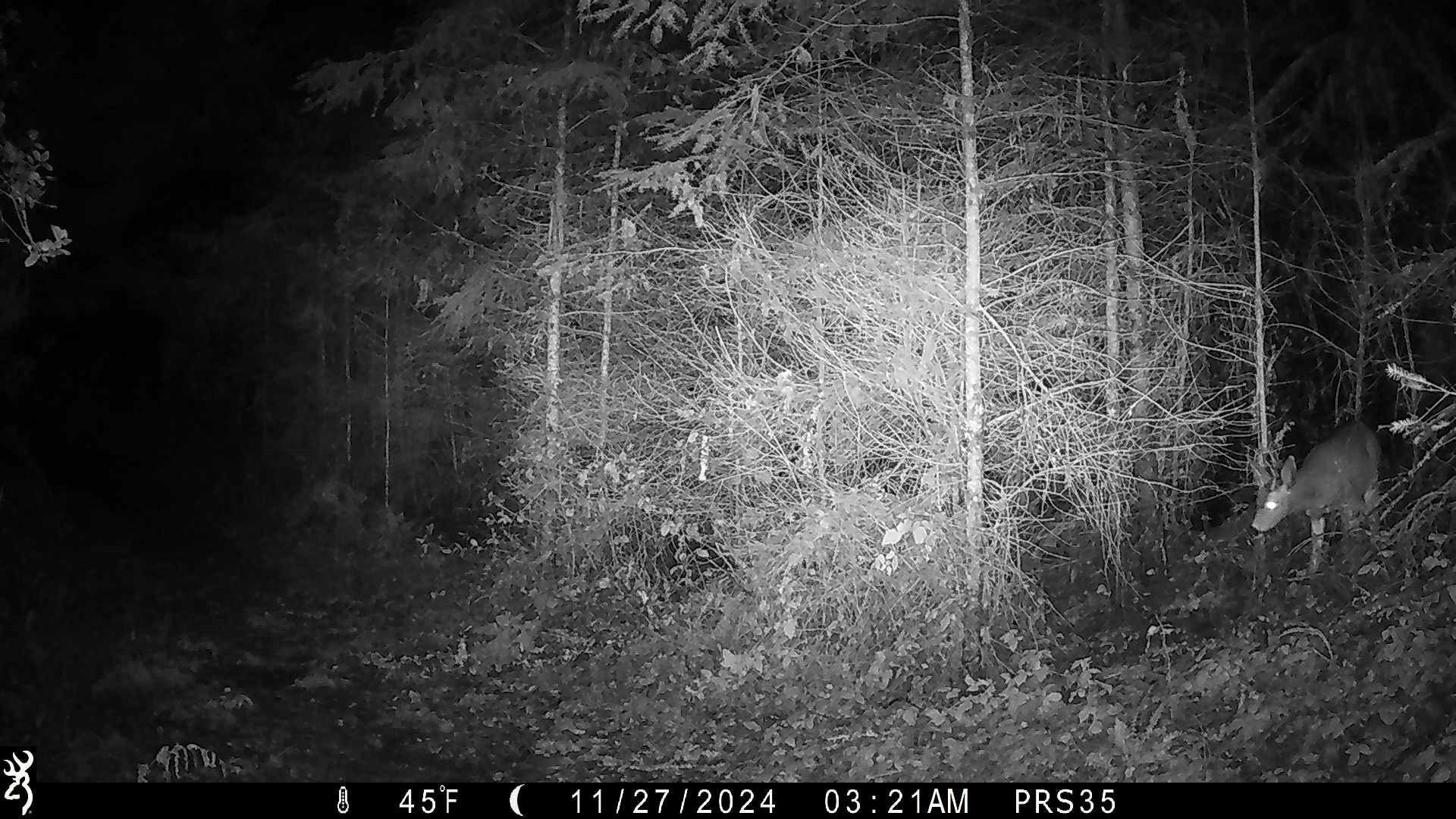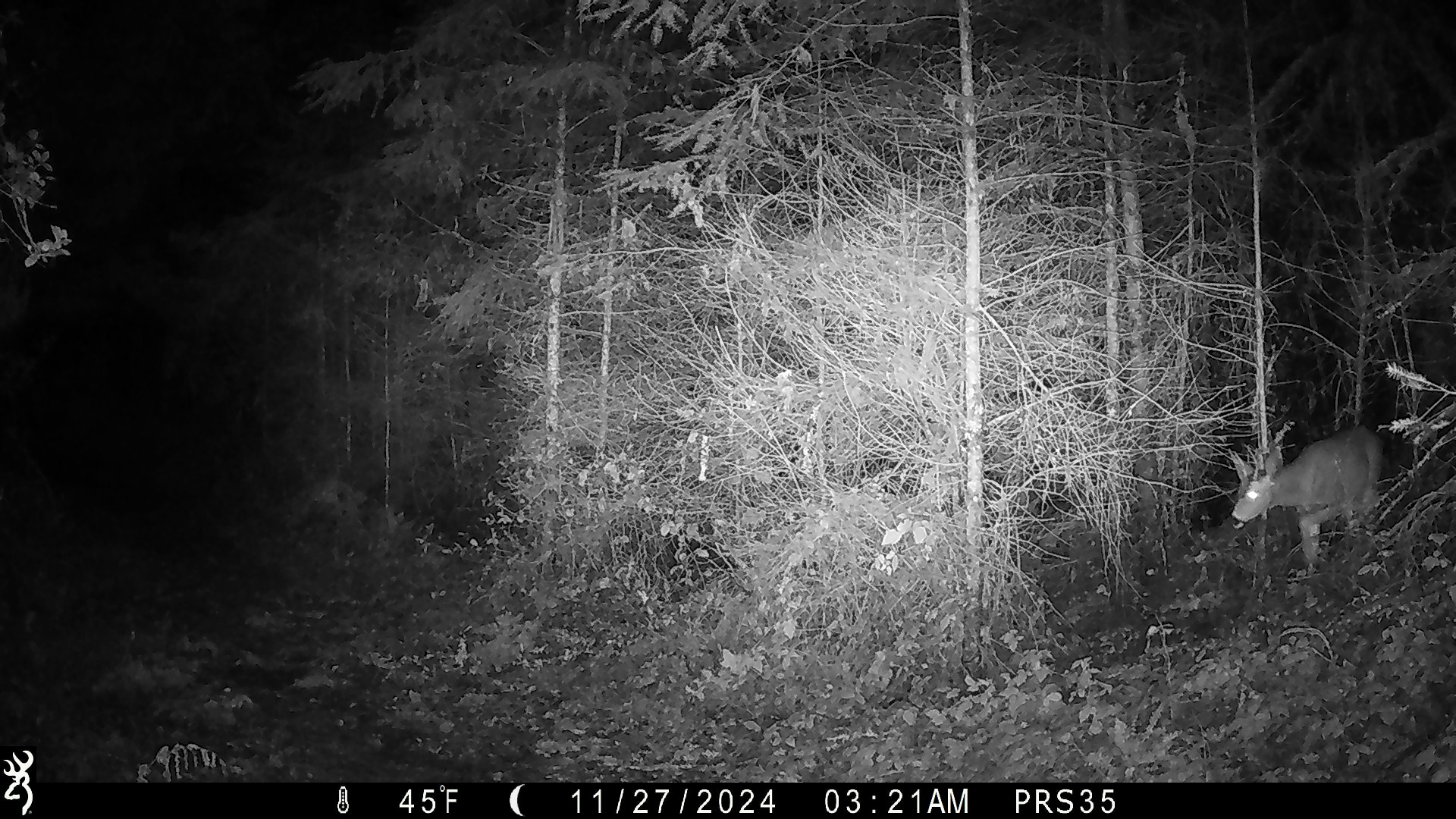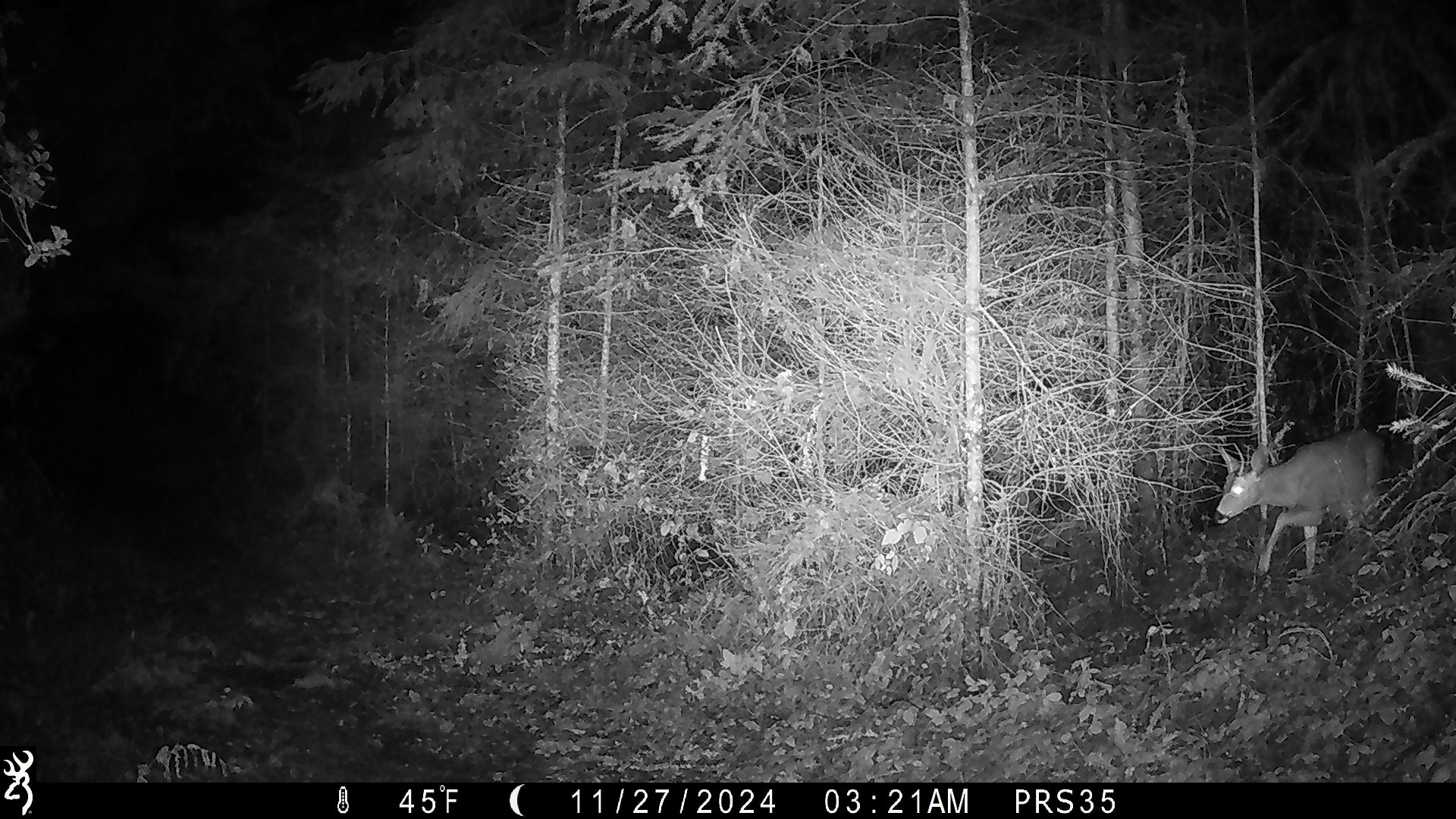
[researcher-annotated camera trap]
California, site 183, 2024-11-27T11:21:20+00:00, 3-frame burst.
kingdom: Animalia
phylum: Chordata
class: Mammalia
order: Artiodactyla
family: Cervidae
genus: Odocoileus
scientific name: Odocoileus hemionus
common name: mule deer